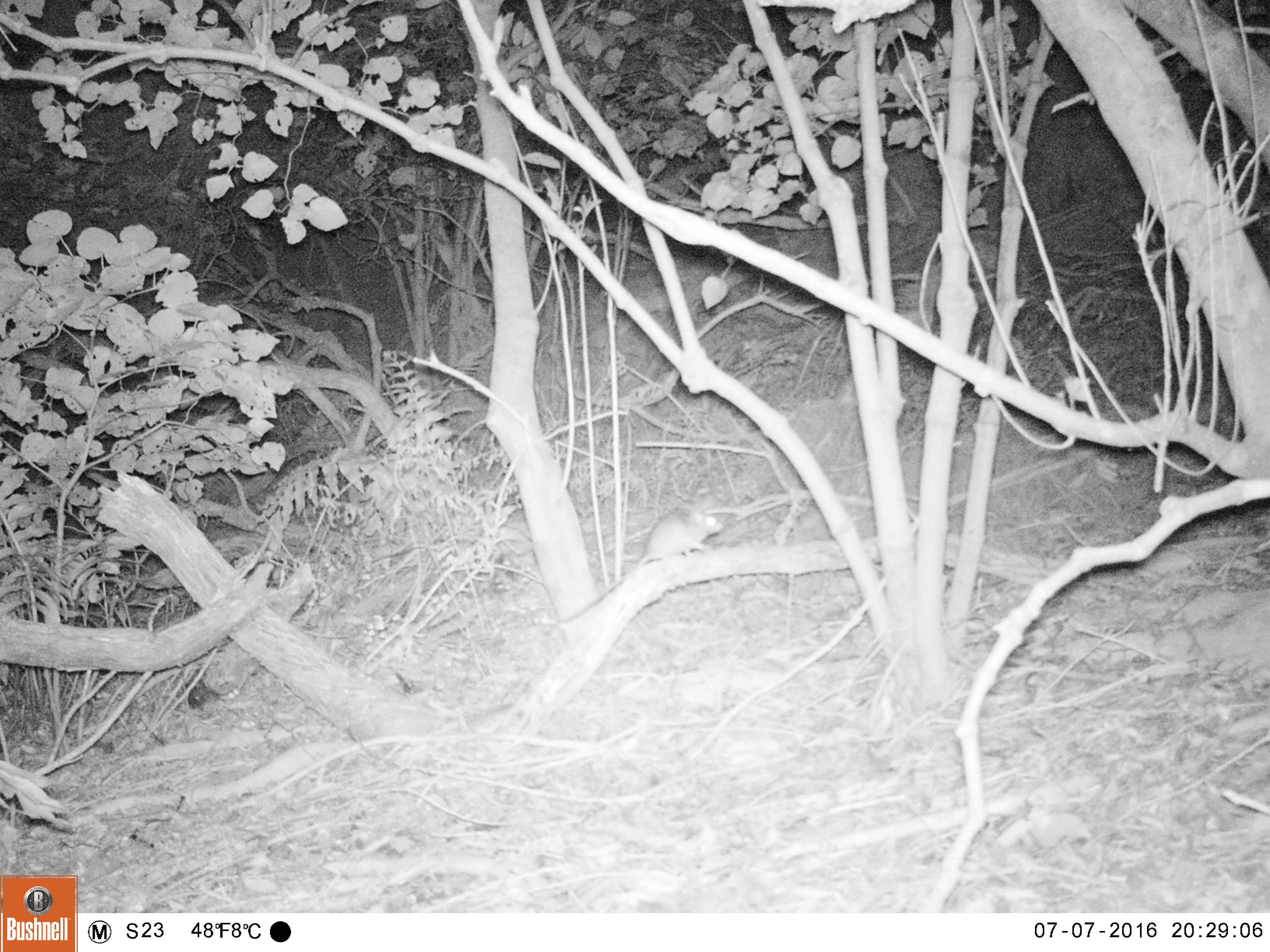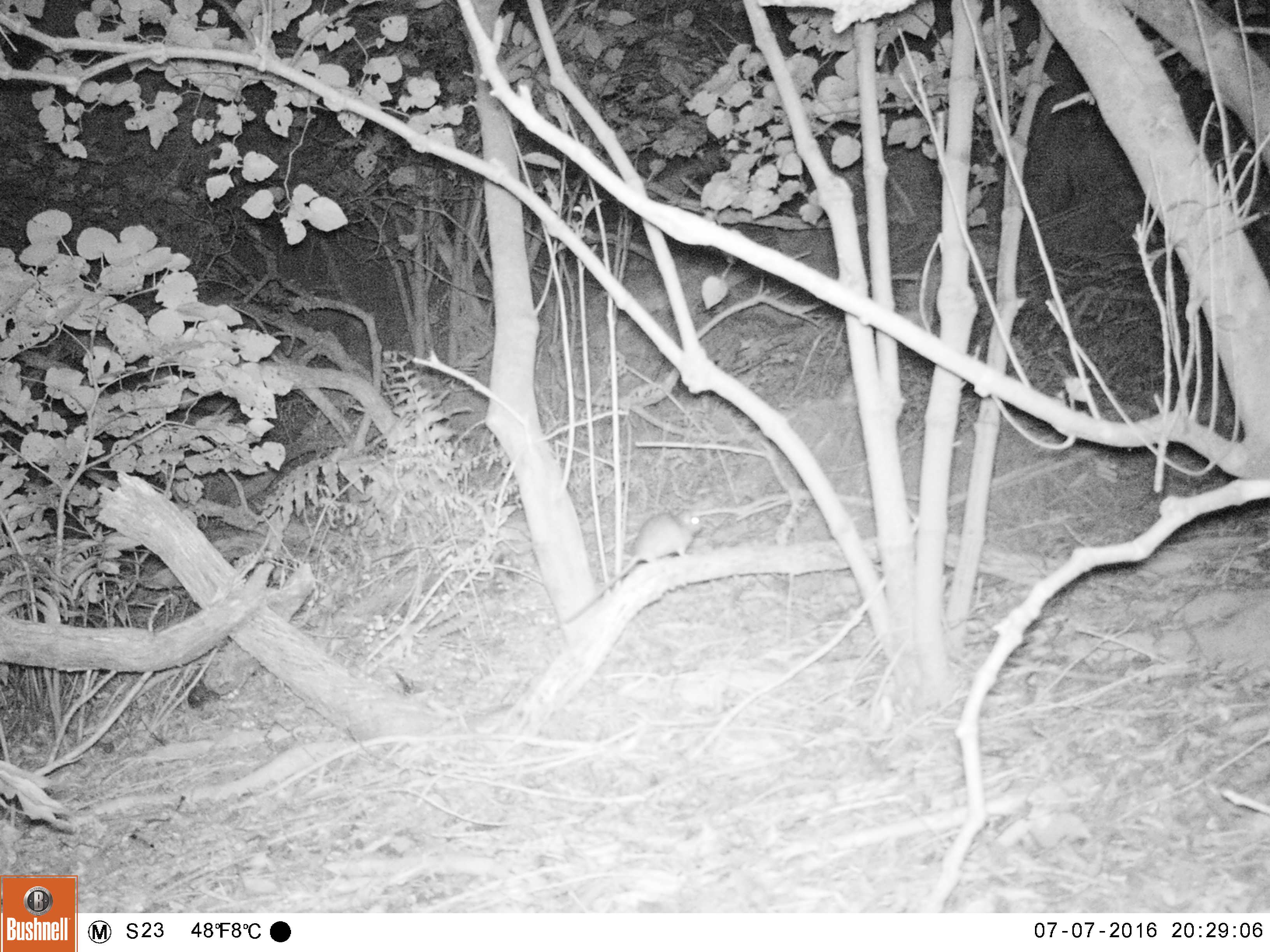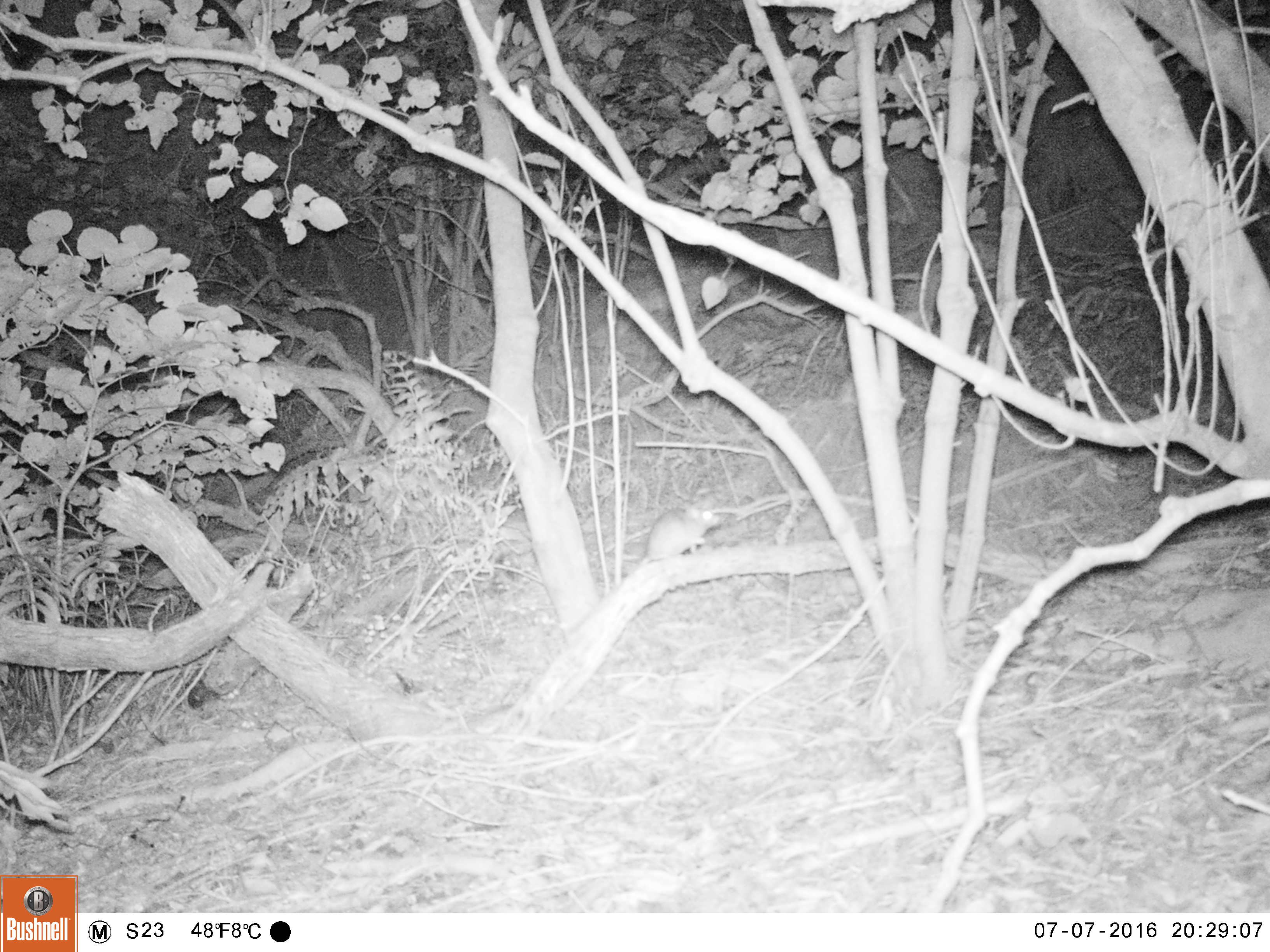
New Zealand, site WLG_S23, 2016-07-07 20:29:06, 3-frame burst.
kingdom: Animalia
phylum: Chordata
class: Mammalia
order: Rodentia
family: Muridae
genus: Rattus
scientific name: Rattus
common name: rat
Rat (Rattus).